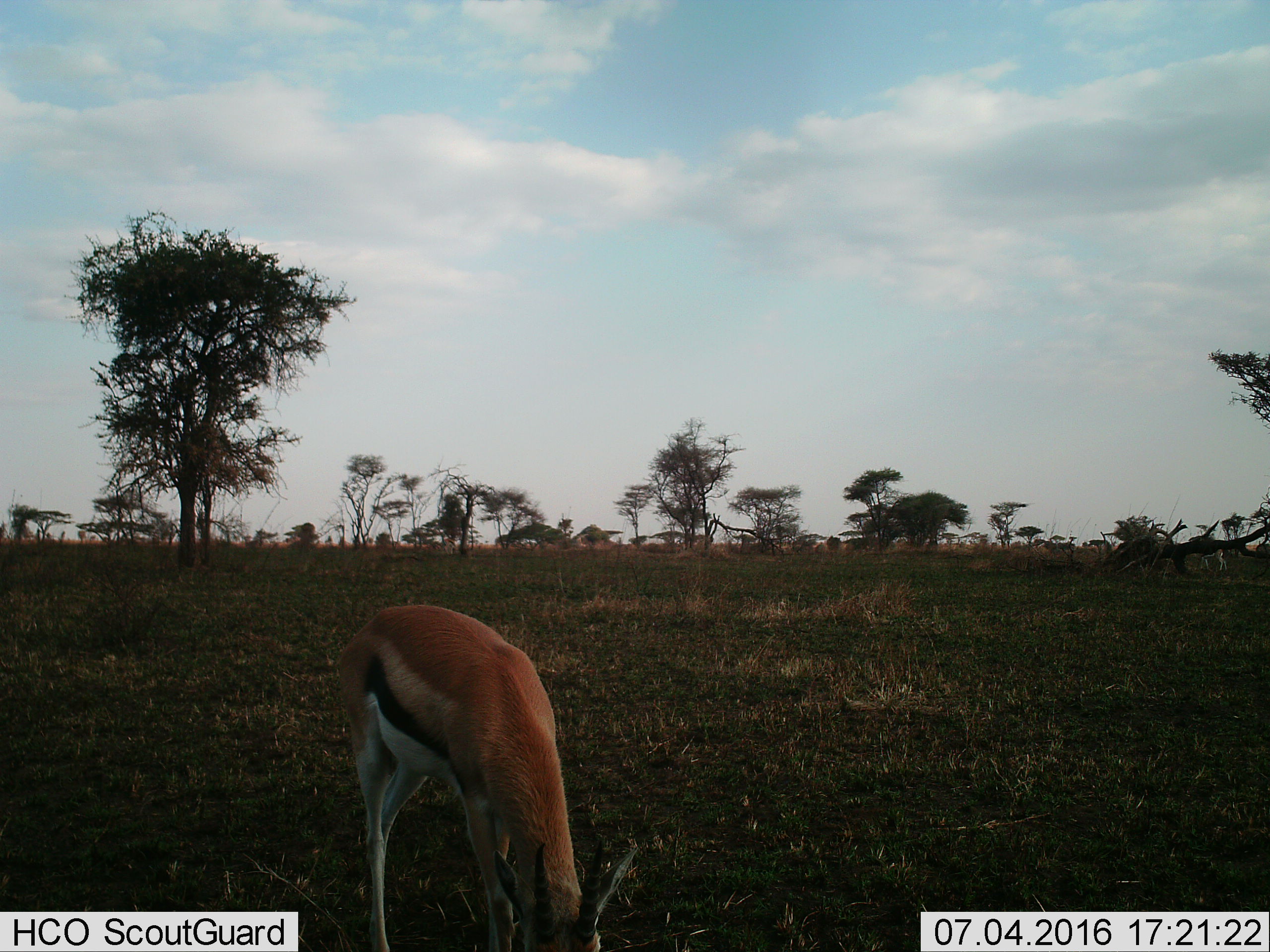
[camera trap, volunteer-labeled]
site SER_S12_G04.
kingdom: Animalia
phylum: Chordata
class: Mammalia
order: Artiodactyla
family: Bovidae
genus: Eudorcas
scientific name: Eudorcas thomsonii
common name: thomson's gazelle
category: gazellethomsons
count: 1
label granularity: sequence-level